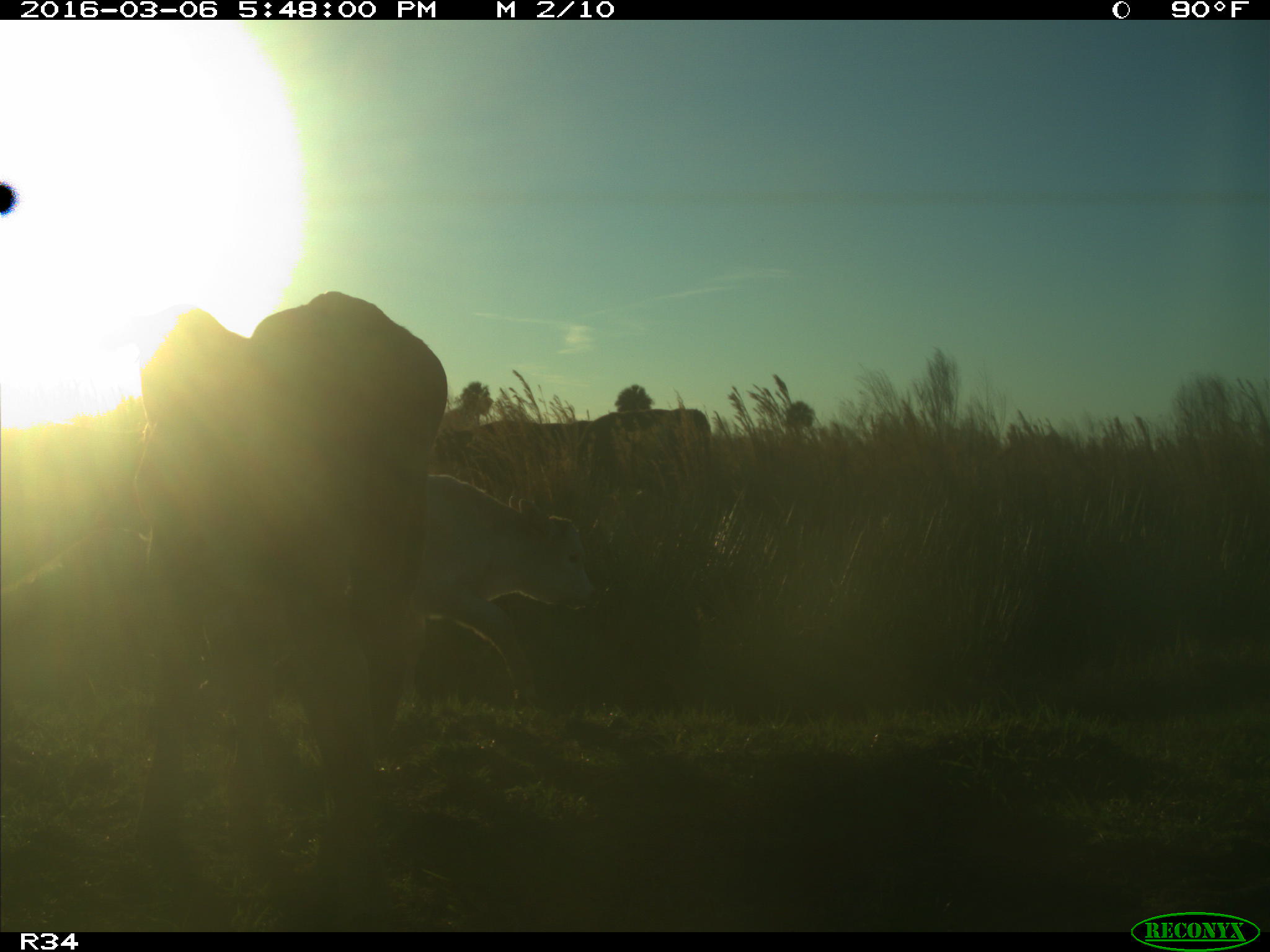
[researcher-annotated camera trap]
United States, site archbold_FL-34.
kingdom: Animalia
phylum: Chordata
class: Mammalia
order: Artiodactyla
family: Bovidae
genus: Bos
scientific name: Bos taurus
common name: domestic cow